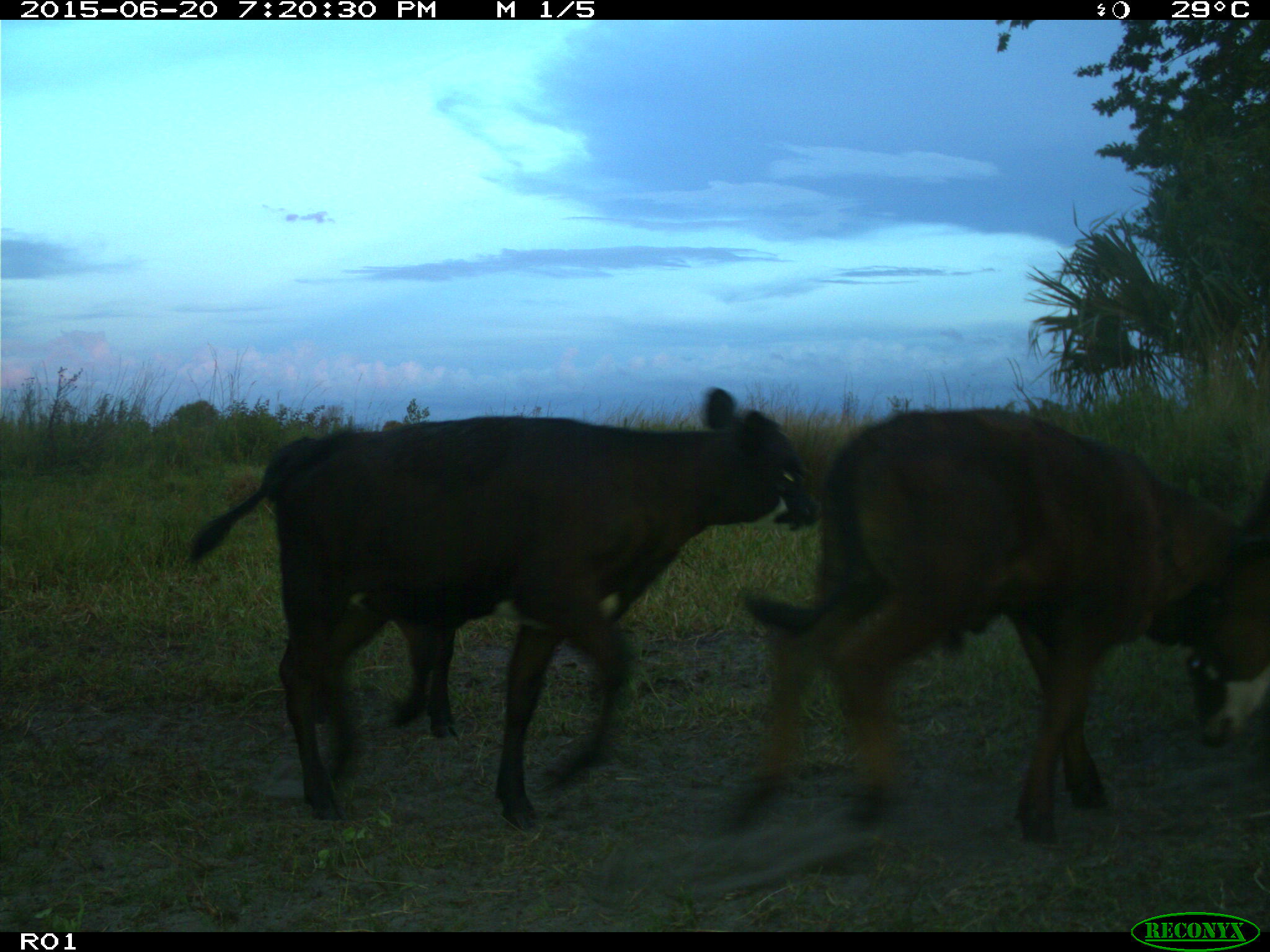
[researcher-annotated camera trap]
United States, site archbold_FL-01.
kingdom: Animalia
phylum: Chordata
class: Mammalia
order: Artiodactyla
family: Bovidae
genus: Bos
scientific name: Bos taurus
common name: domestic cow